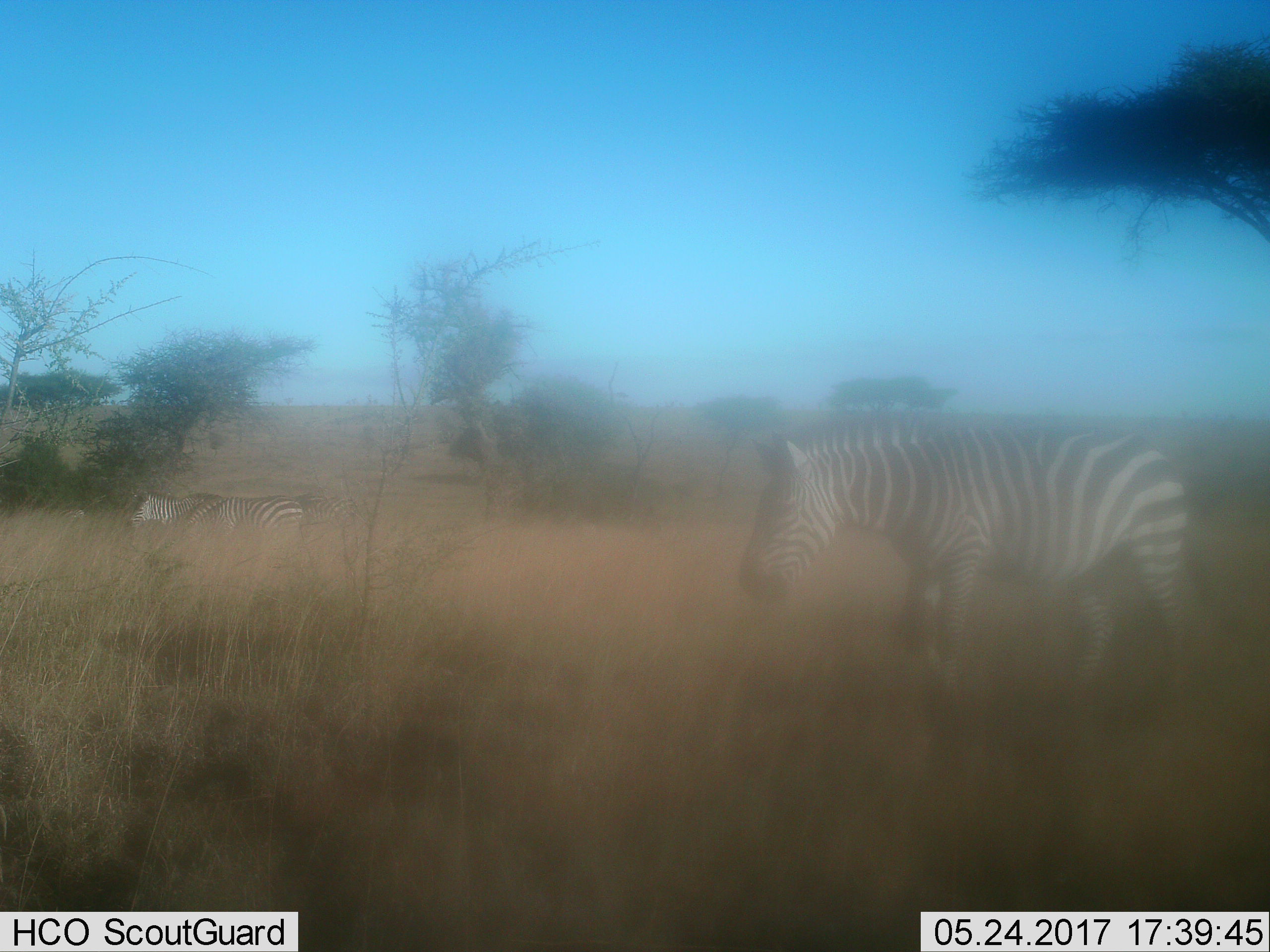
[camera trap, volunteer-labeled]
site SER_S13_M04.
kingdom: Animalia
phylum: Chordata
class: Mammalia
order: Perissodactyla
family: Equidae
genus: Equus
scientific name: Equus quagga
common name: plains zebra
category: zebraplains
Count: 5.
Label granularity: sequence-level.